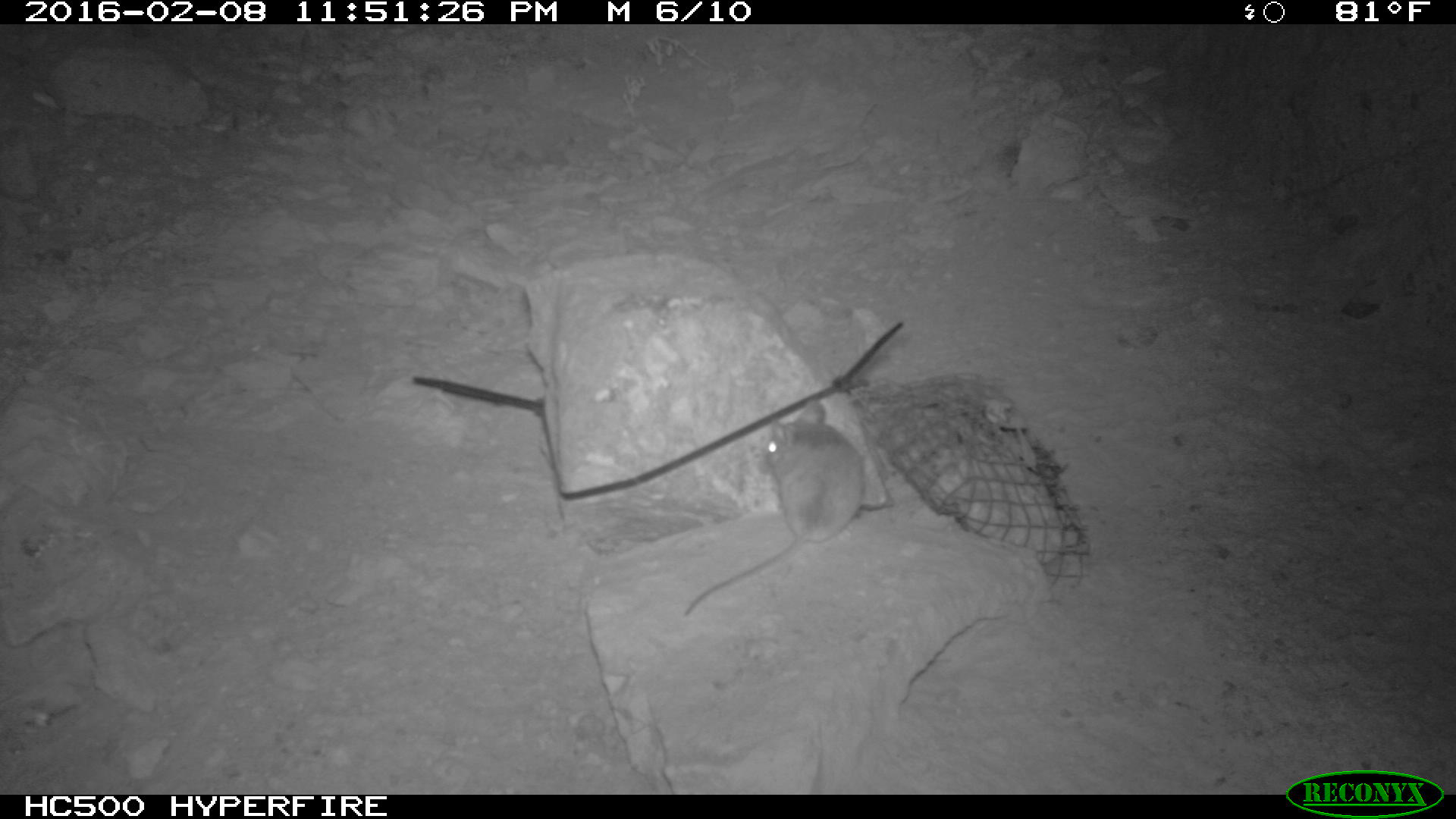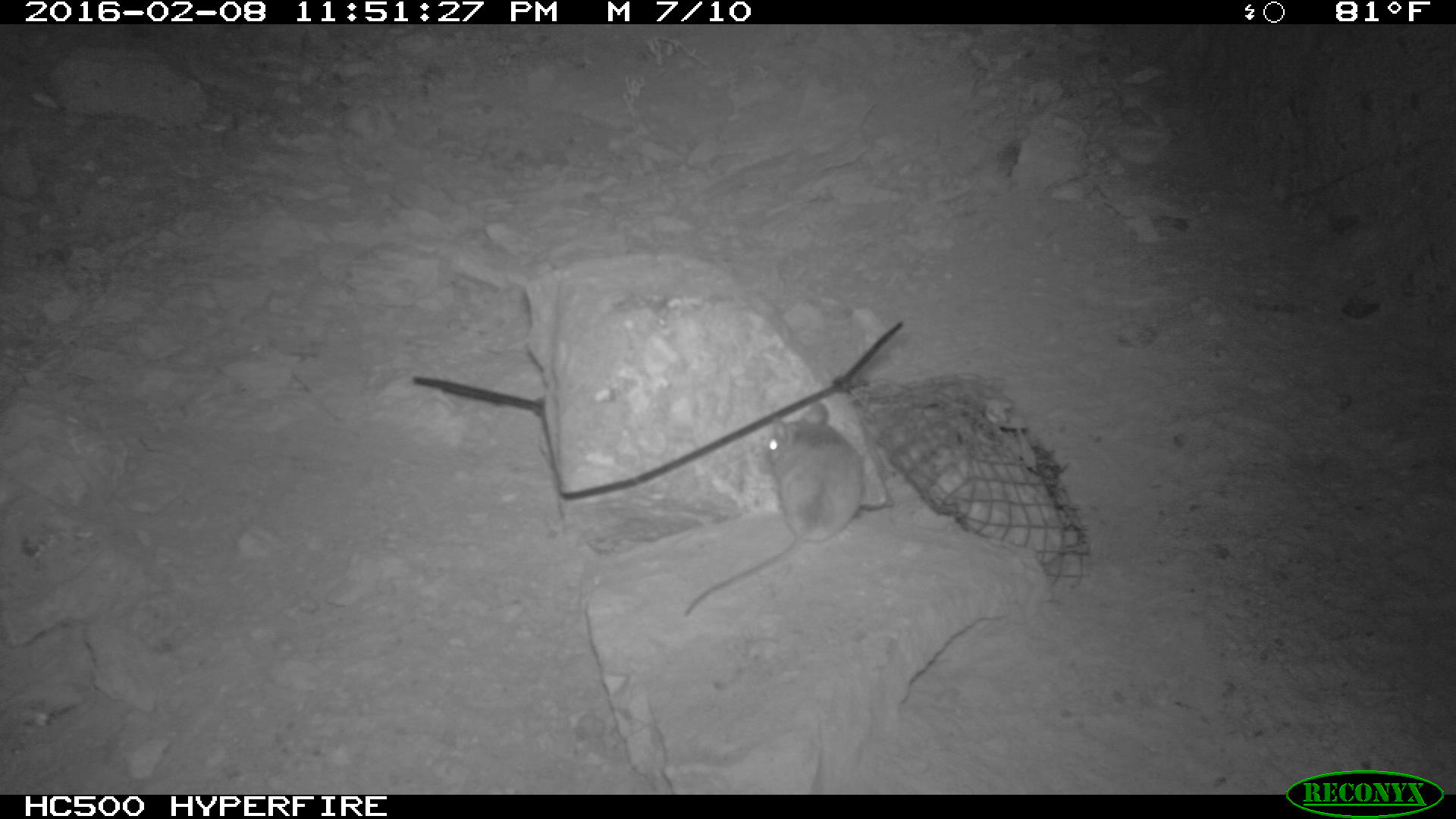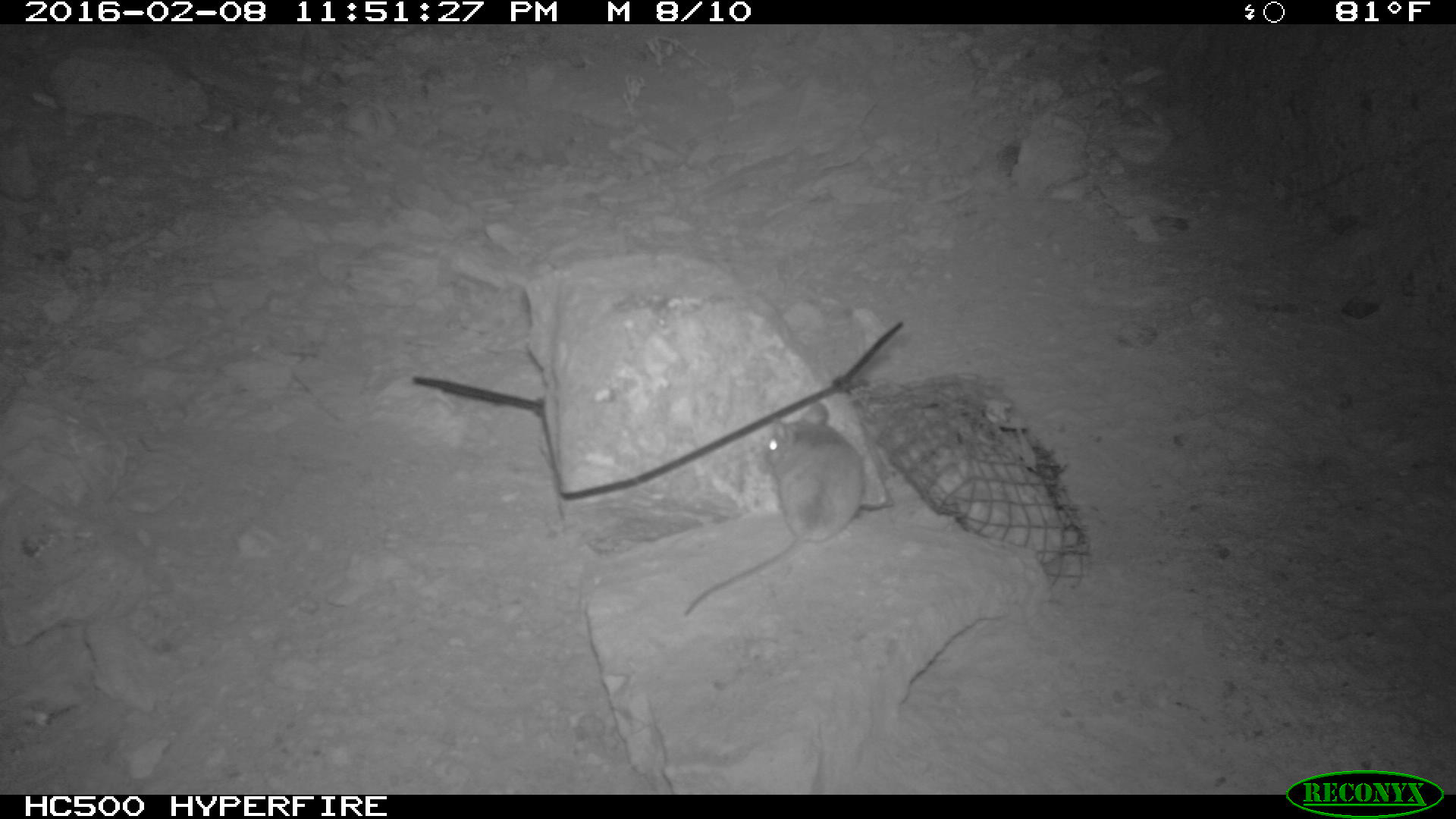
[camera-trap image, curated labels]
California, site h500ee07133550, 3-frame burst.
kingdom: Animalia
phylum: Chordata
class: Mammalia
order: Rodentia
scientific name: Rodentia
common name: rodent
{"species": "rodent (Rodentia)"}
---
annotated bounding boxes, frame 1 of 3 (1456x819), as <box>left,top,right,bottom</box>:
rodent: <box>678,394,866,613</box>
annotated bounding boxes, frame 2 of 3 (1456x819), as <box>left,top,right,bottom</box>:
rodent: <box>680,402,864,619</box>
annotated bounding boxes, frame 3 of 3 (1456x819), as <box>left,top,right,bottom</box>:
rodent: <box>680,401,865,617</box>